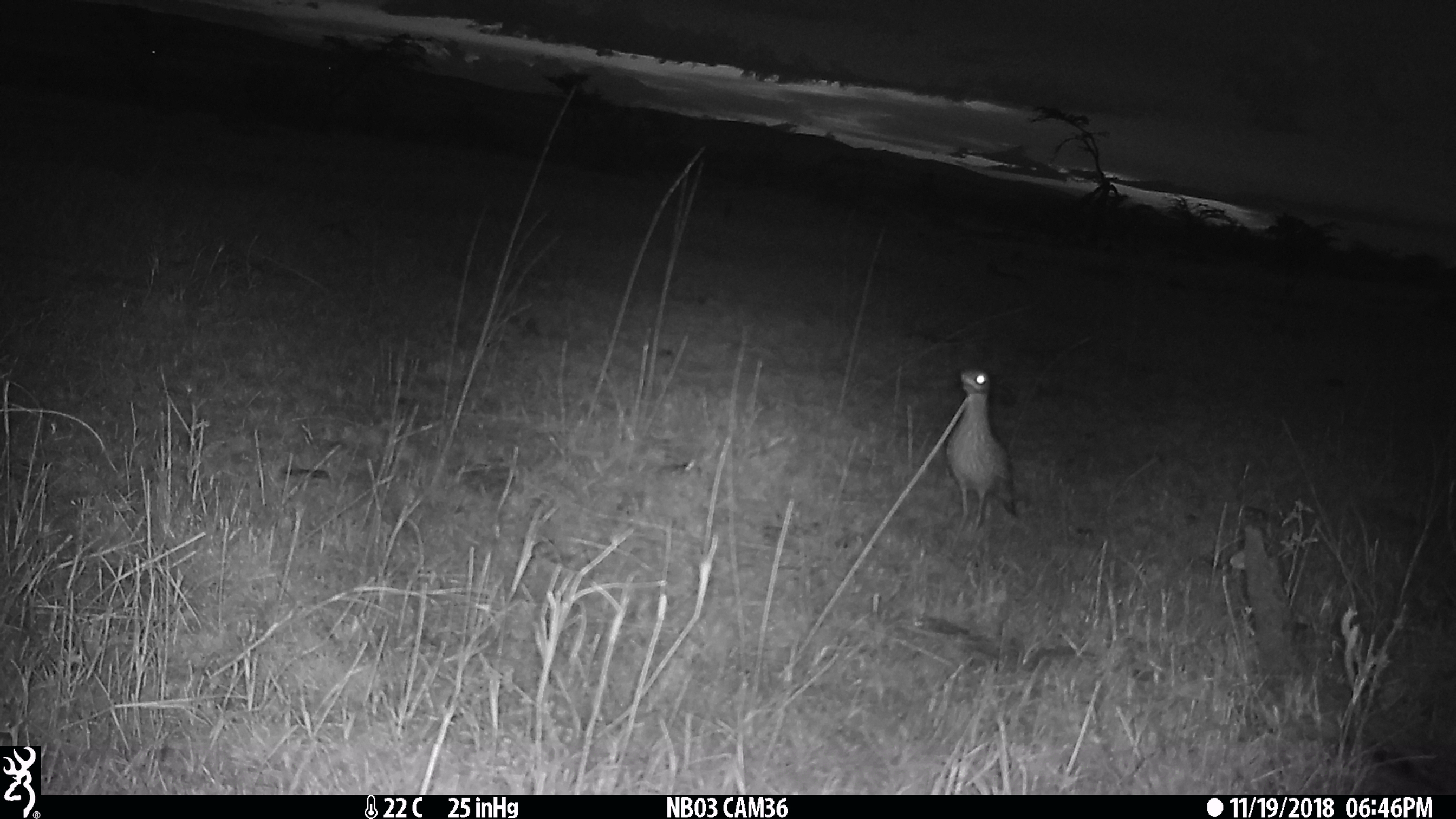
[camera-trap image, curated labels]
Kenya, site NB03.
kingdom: Animalia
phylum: Chordata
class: Aves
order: Charadriiformes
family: Burhinidae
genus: Burhinus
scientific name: Burhinus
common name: thick-knee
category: thickknee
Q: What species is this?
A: Thickknee (thick-knee) (Burhinus).